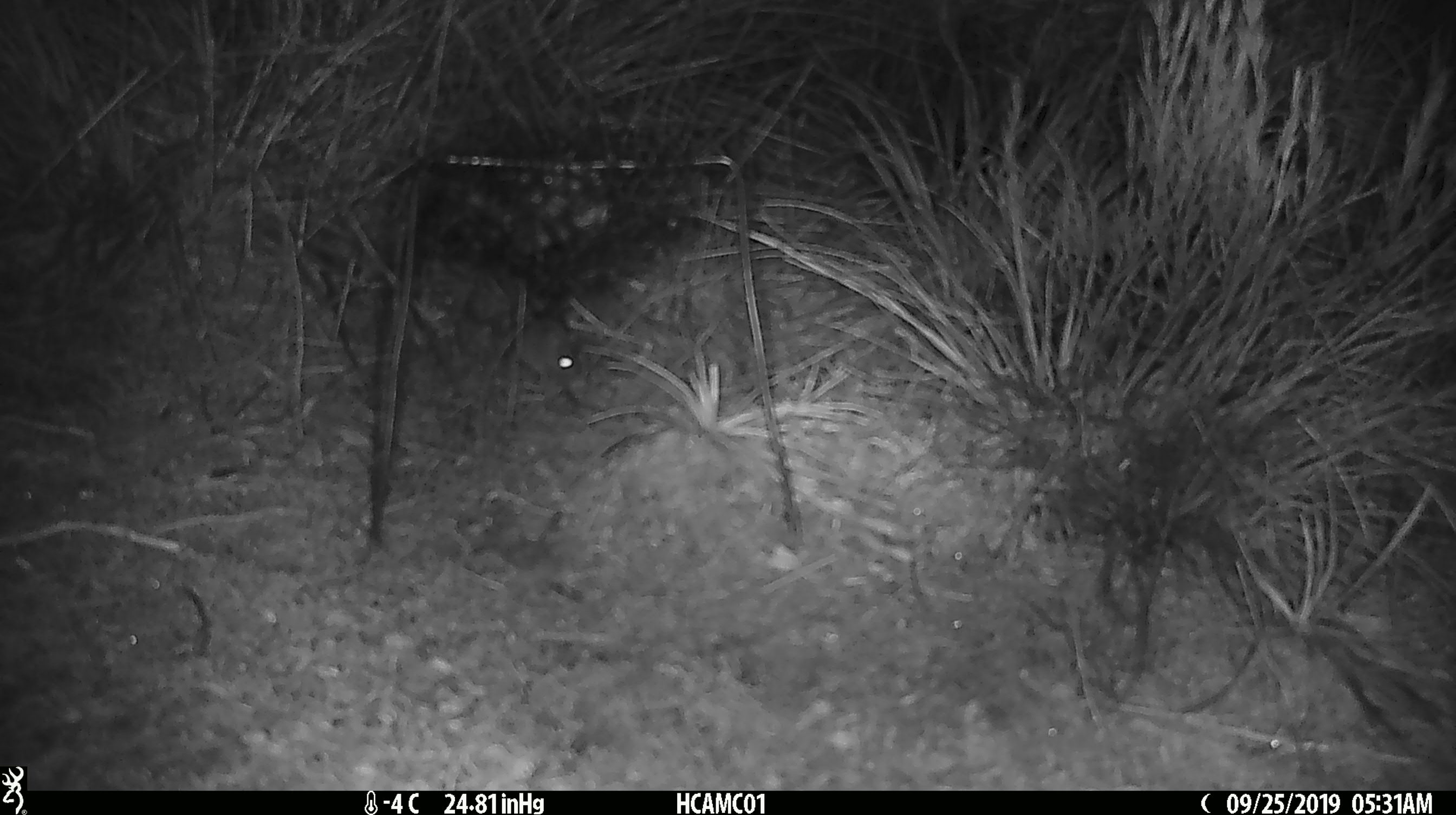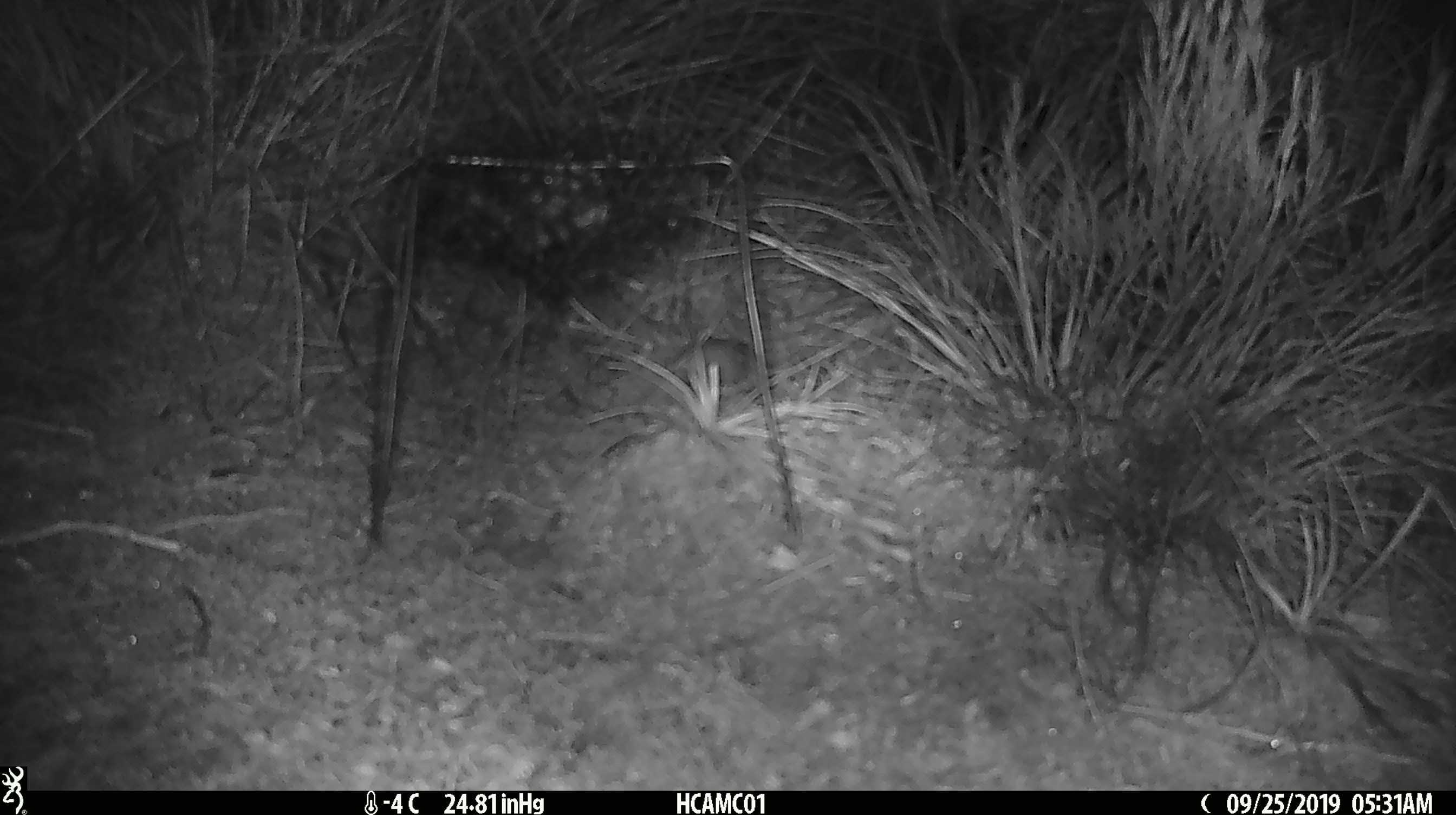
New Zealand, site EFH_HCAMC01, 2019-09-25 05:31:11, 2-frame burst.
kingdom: Animalia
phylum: Chordata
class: Mammalia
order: Rodentia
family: Muridae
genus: Mus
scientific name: Mus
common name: mouse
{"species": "mouse (Mus)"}